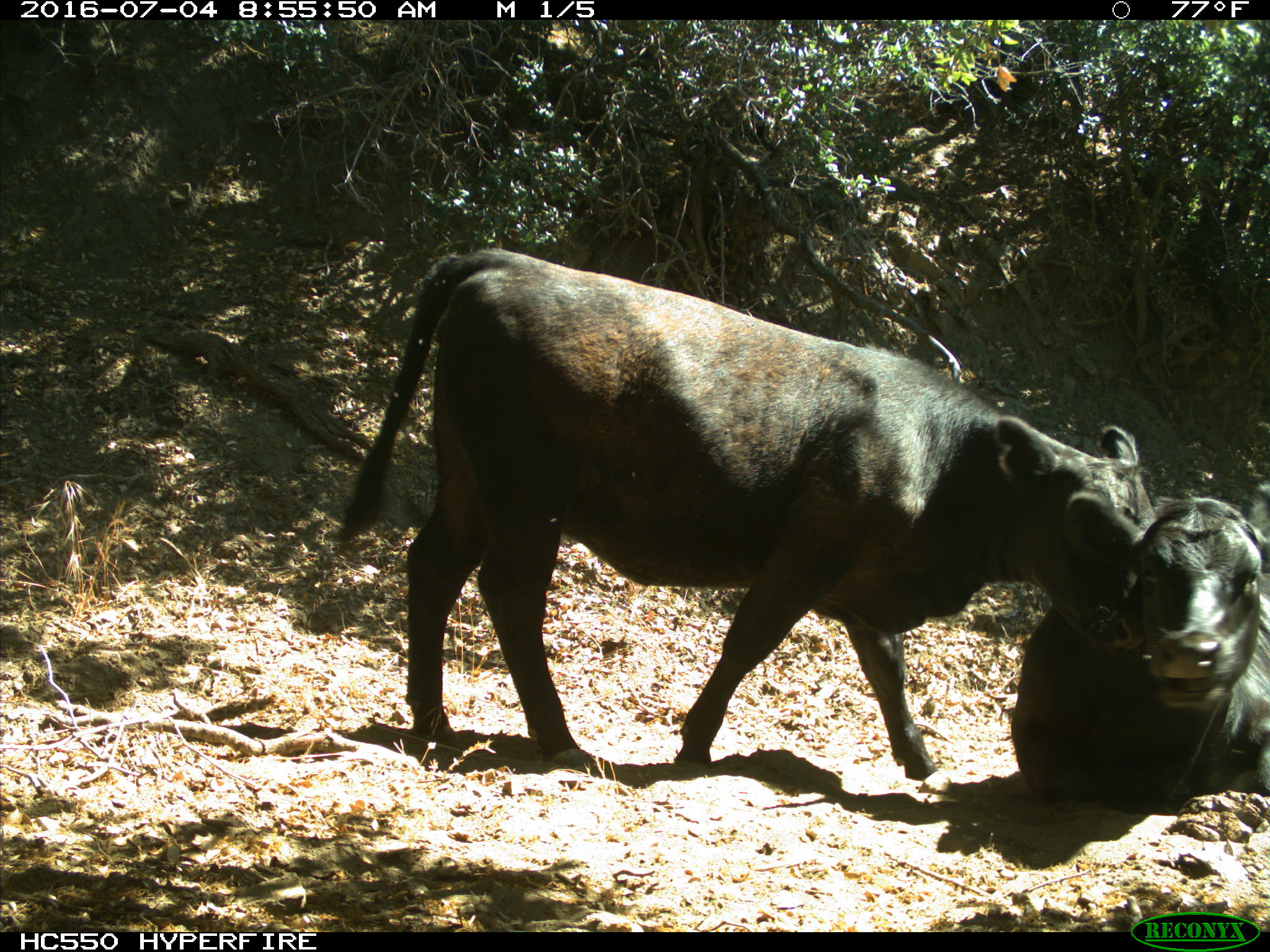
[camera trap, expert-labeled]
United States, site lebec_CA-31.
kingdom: Animalia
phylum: Chordata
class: Mammalia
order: Artiodactyla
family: Bovidae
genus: Bos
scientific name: Bos taurus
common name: domestic cow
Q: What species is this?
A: Bos taurus (domestic cow).